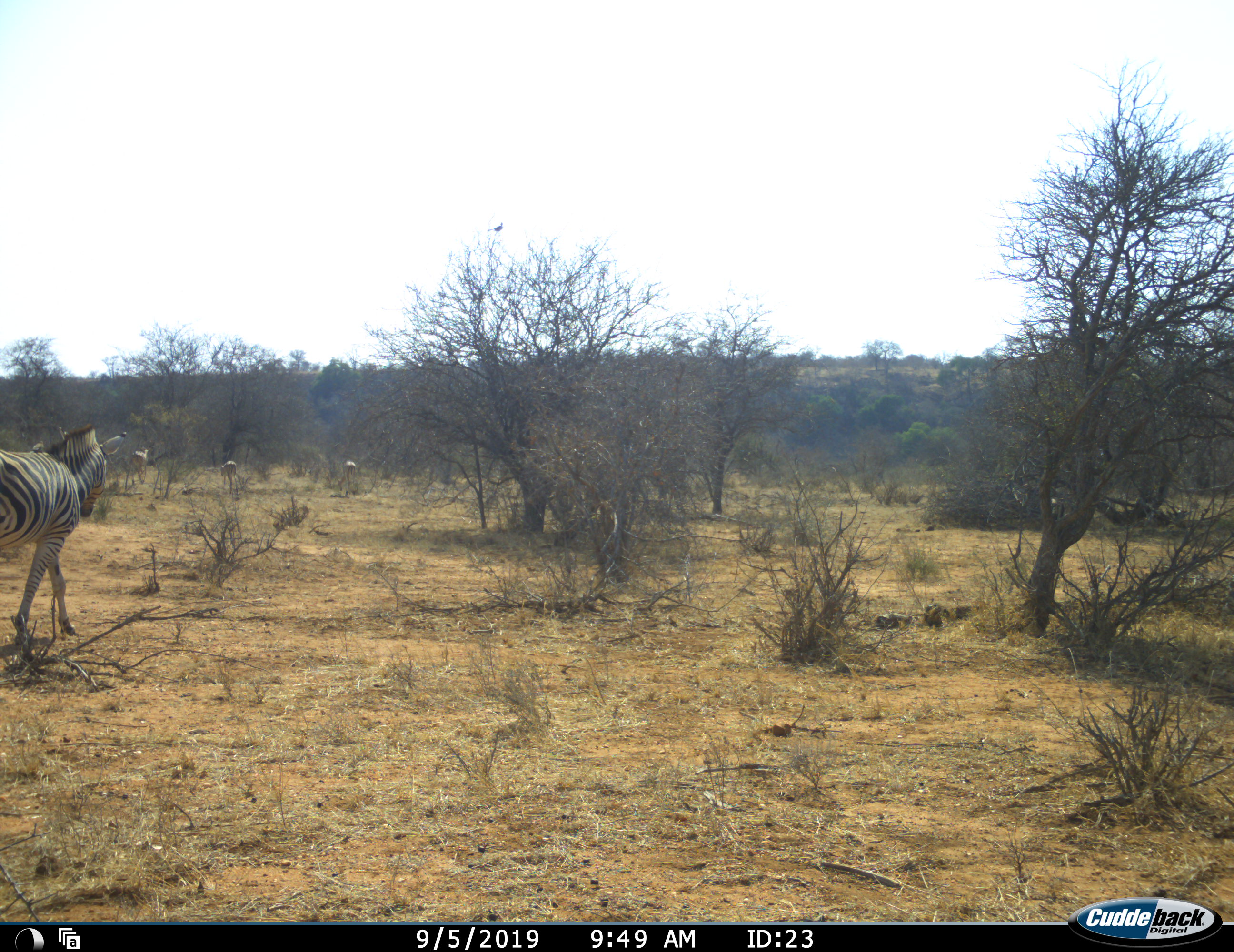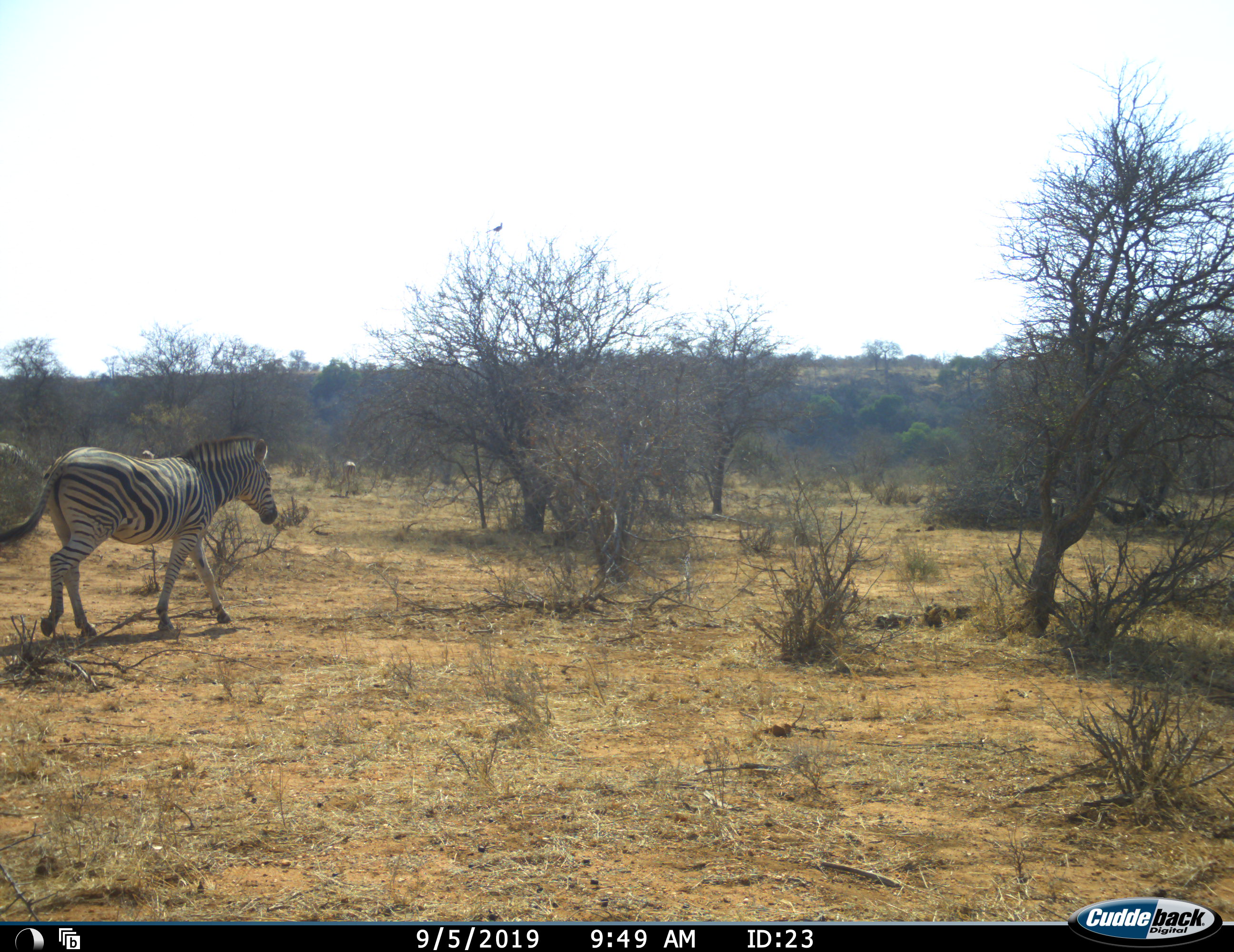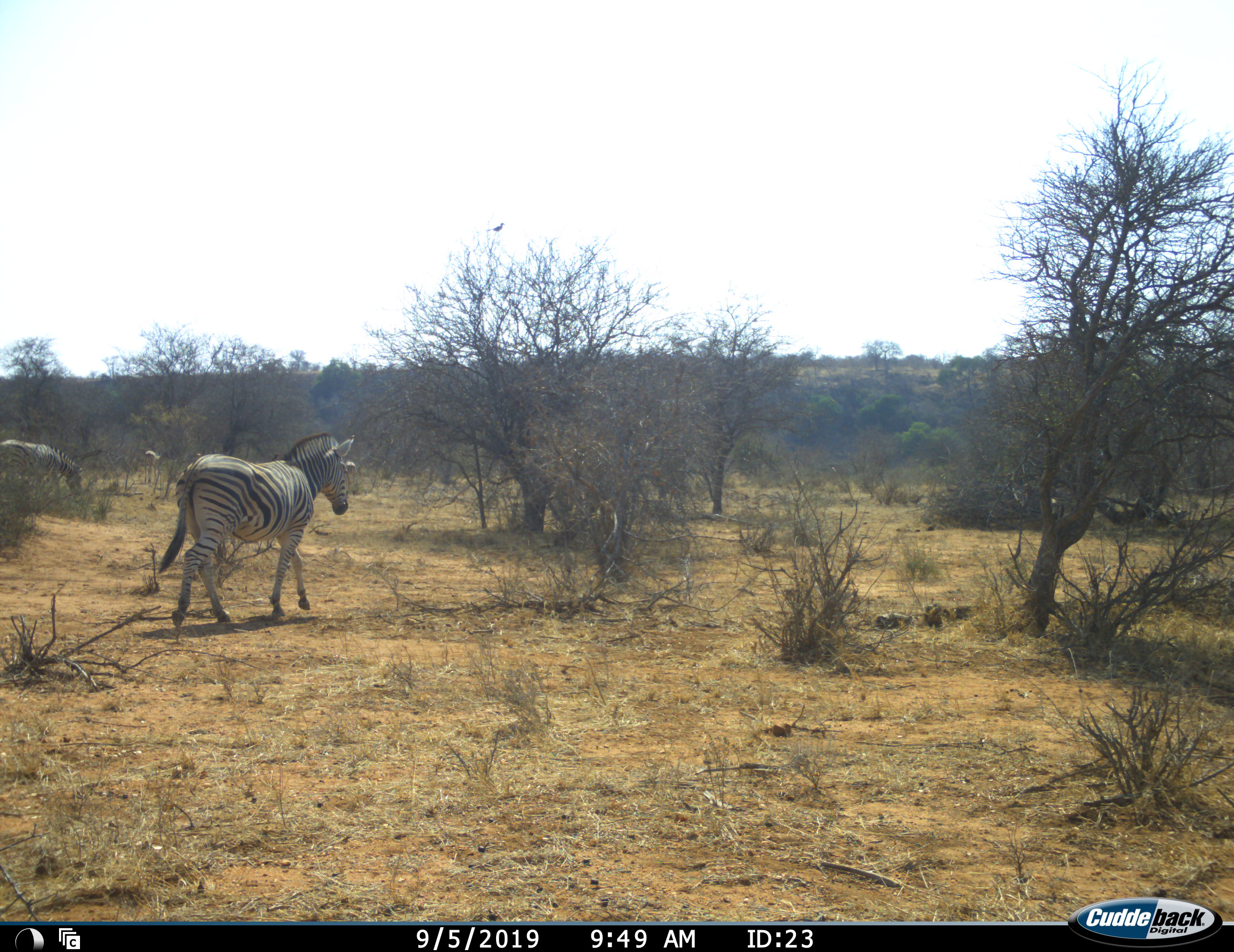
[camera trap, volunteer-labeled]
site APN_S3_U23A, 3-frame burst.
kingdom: Animalia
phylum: Chordata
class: Mammalia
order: Perissodactyla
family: Equidae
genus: Equus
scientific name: Equus quagga burchellii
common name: burchell's zebra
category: zebraburchells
Zebraburchells (burchell's zebra) (Equus quagga burchellii), count 2. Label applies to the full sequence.